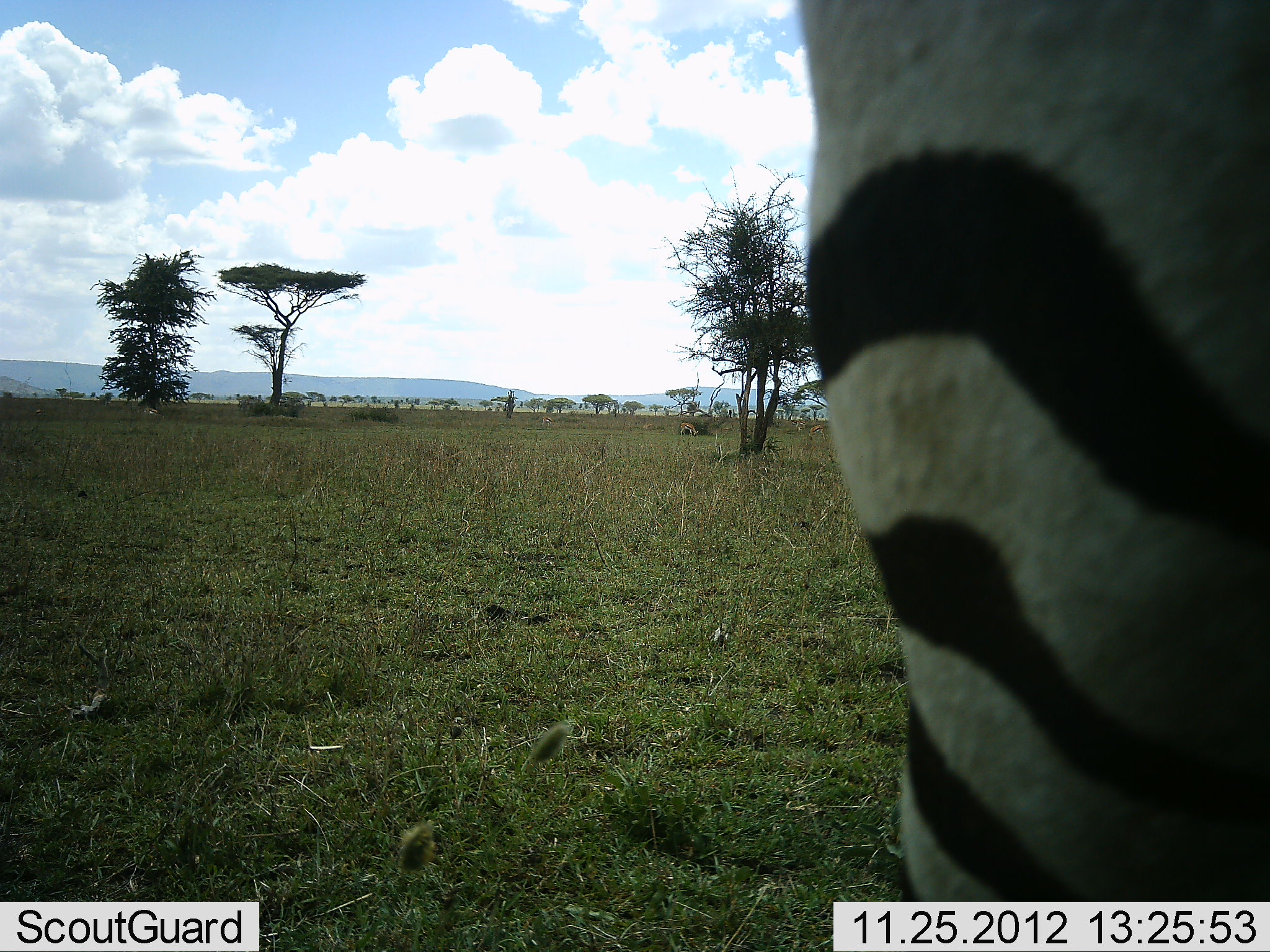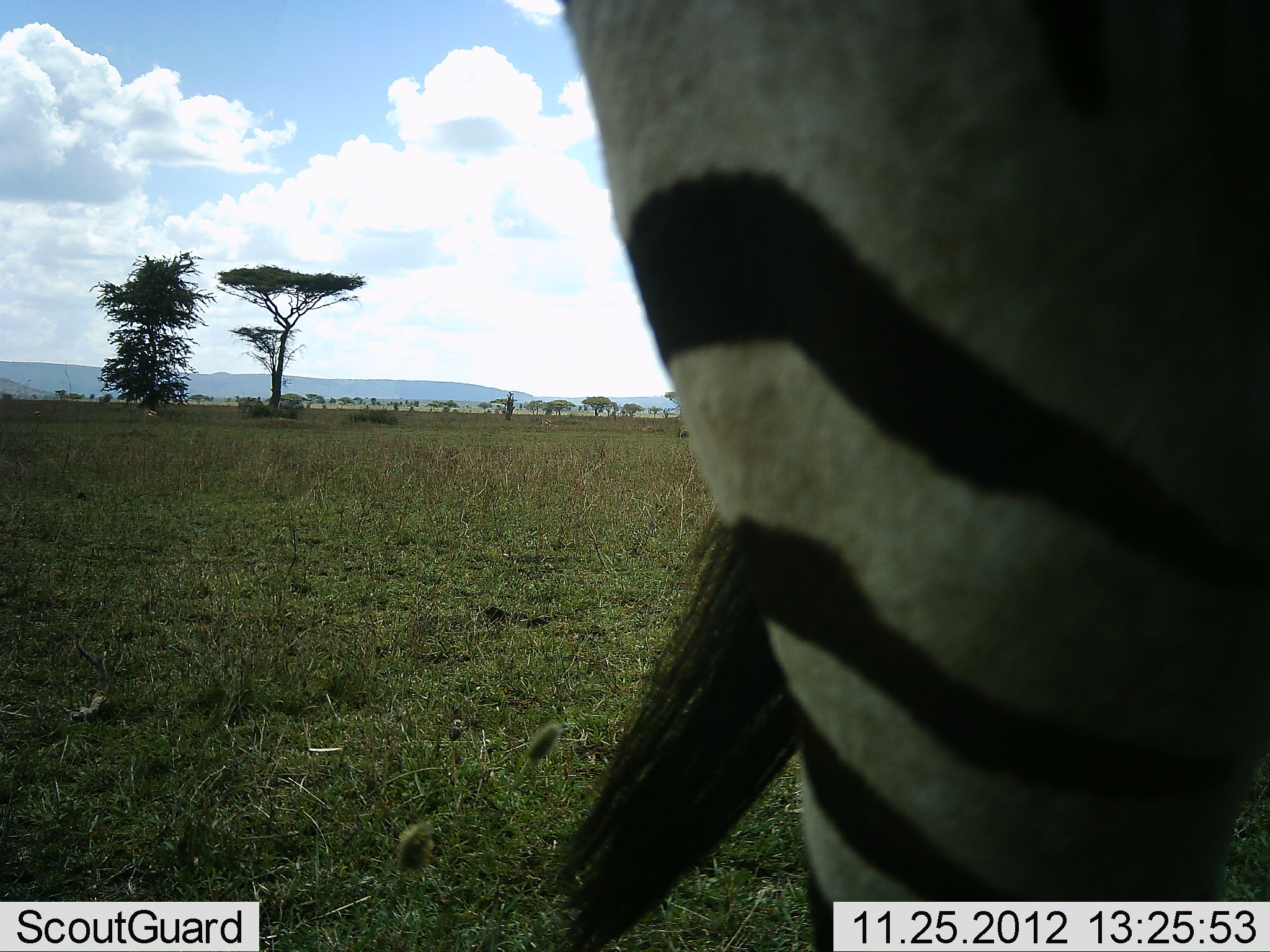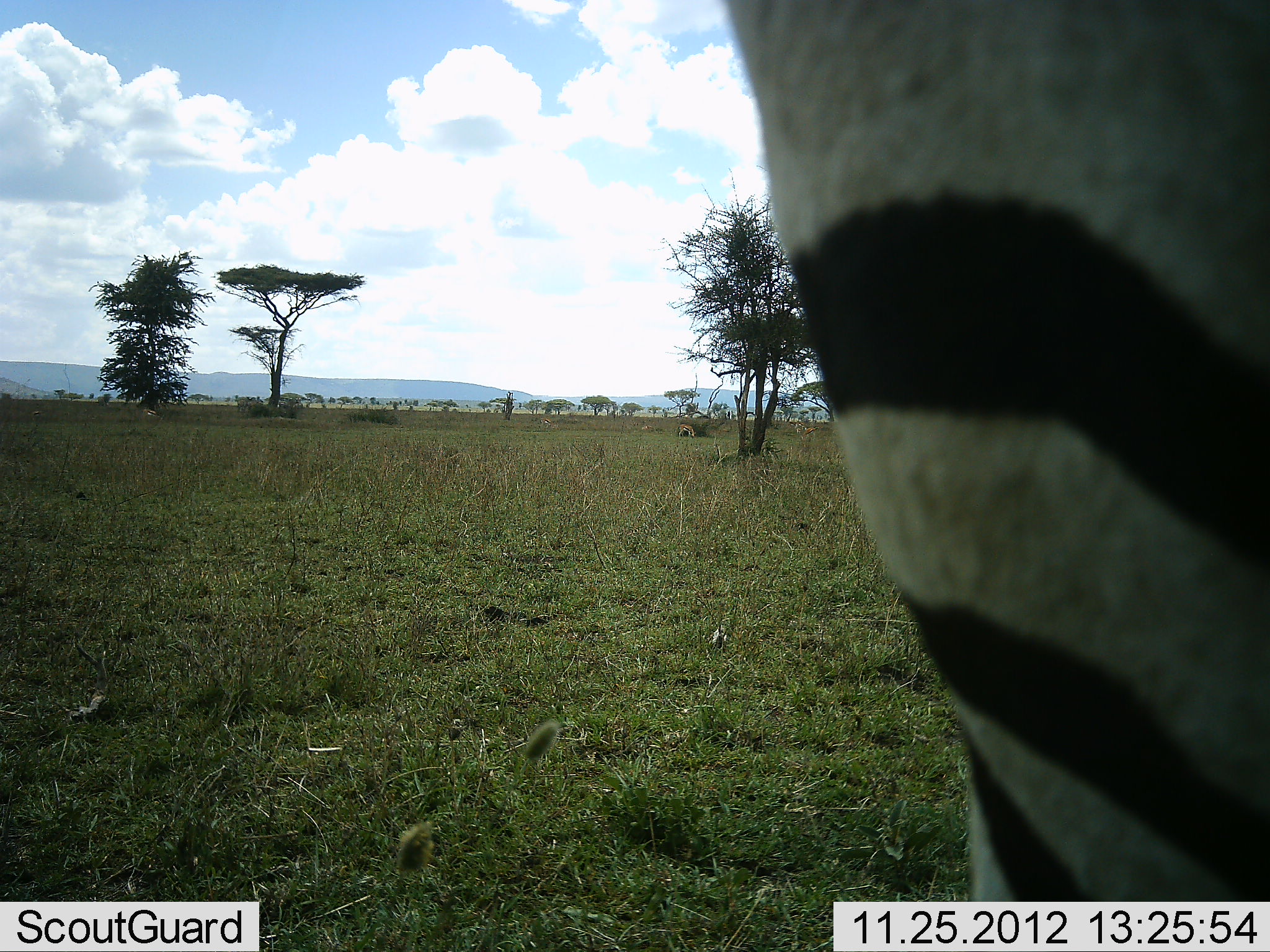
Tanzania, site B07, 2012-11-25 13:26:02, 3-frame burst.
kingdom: Animalia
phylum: Chordata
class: Mammalia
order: Perissodactyla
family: Equidae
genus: Equus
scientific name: Equus quagga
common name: plains zebra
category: zebra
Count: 1.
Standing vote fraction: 70%.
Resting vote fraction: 0%.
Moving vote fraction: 40%.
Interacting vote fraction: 0%.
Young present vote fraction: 0%.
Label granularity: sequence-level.